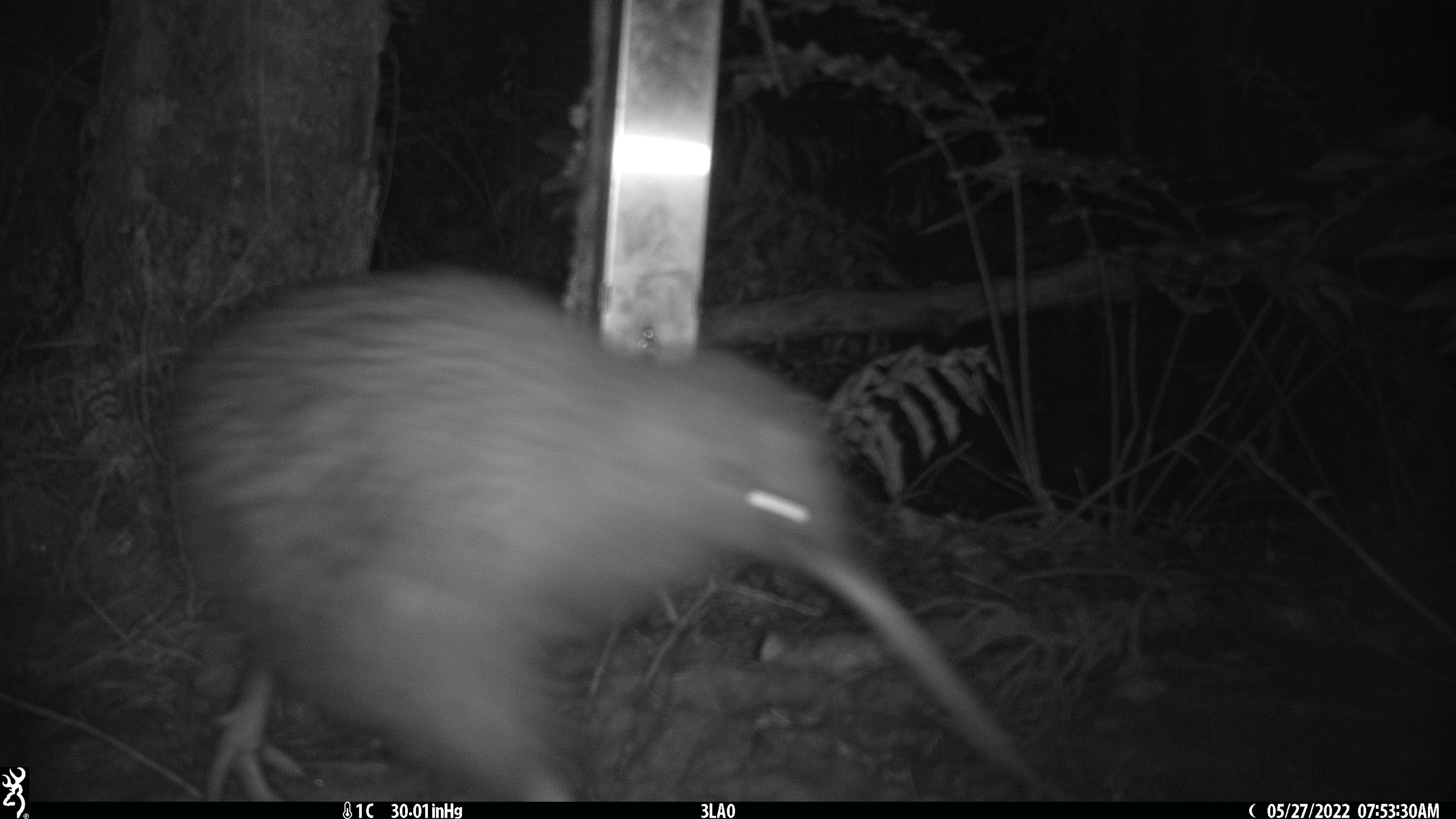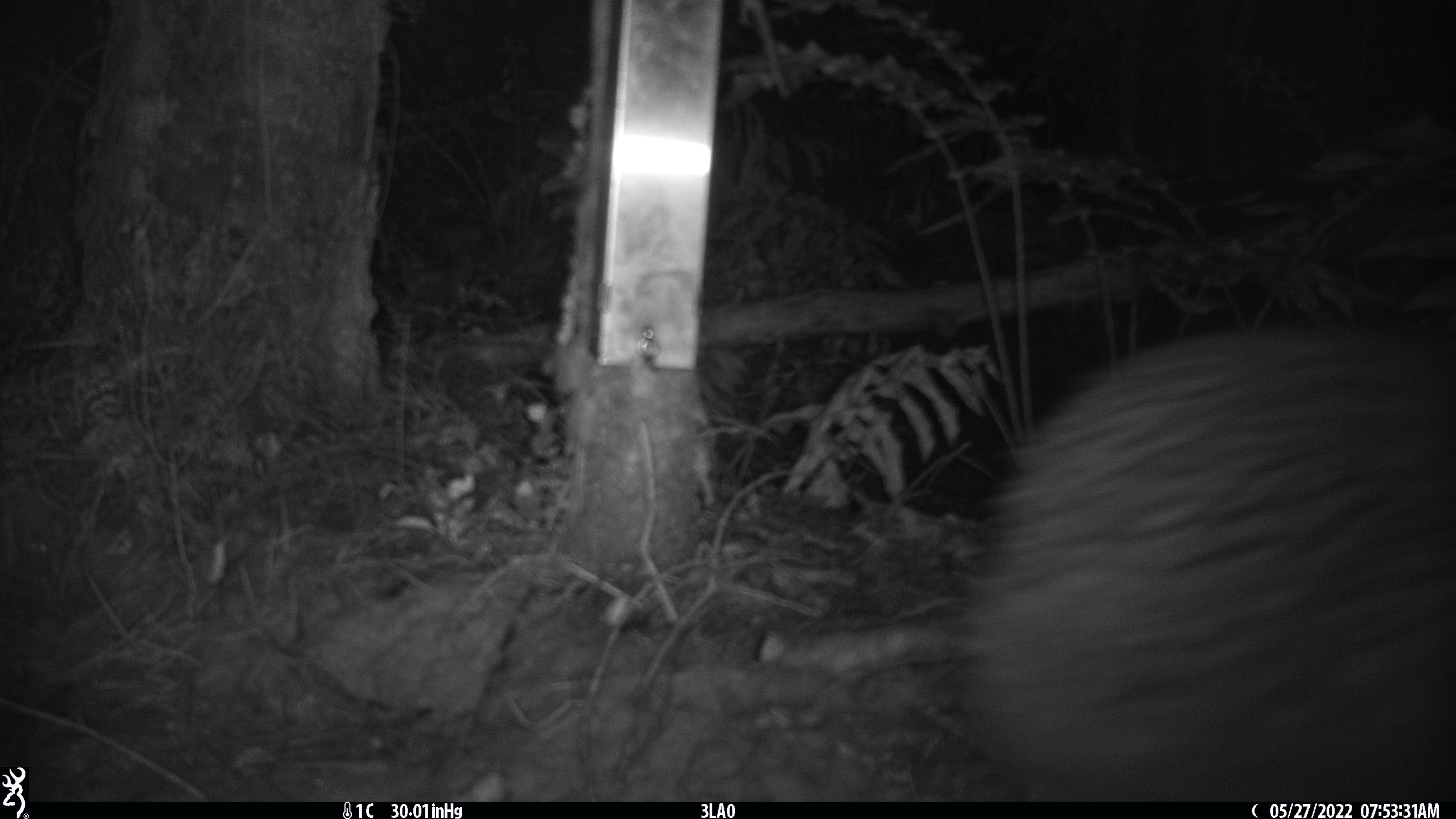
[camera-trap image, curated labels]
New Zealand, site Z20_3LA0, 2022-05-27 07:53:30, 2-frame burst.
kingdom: Animalia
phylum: Chordata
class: Aves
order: Apterygiformes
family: Apterygidae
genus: Apteryx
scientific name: Apteryx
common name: kiwi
Kiwi (Apteryx).